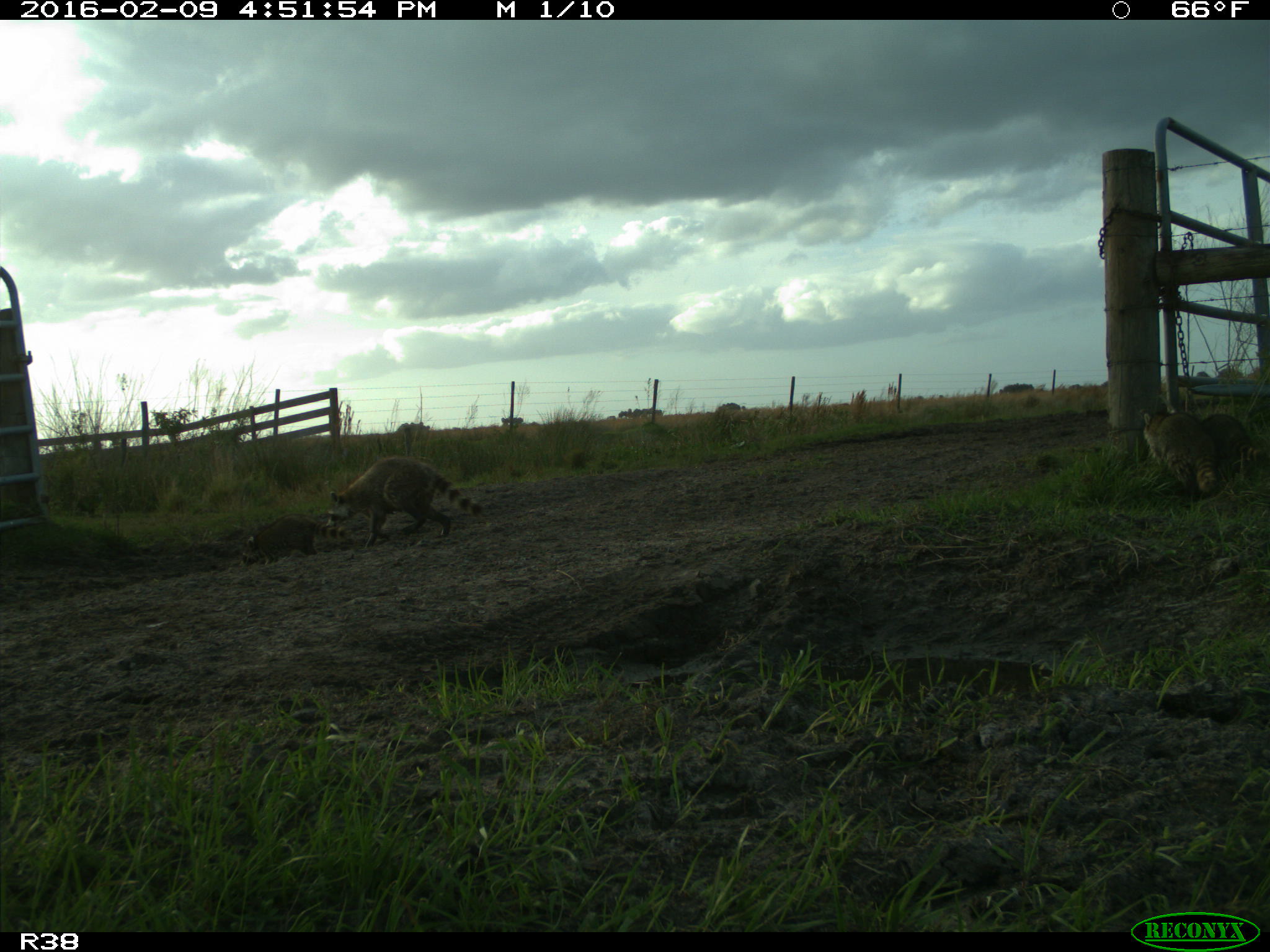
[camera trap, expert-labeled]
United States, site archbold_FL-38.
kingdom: Animalia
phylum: Chordata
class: Mammalia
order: Carnivora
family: Procyonidae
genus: Procyon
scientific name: Procyon lotor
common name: common raccoon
Procyon lotor (common raccoon).